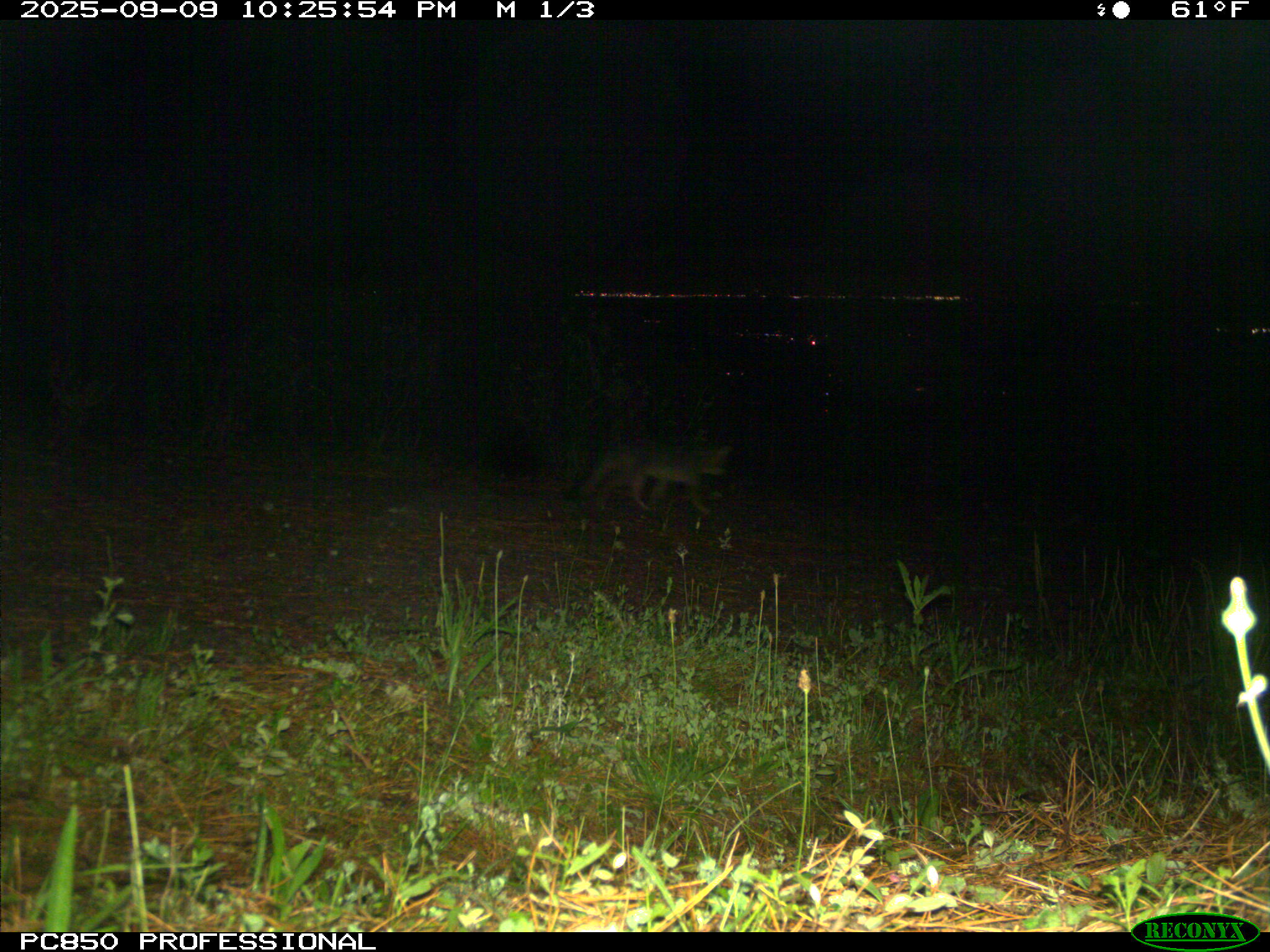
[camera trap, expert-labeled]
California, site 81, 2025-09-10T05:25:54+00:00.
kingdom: Animalia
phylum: Chordata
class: Mammalia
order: Carnivora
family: Canidae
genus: Urocyon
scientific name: Urocyon cinereoargenteus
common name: gray fox